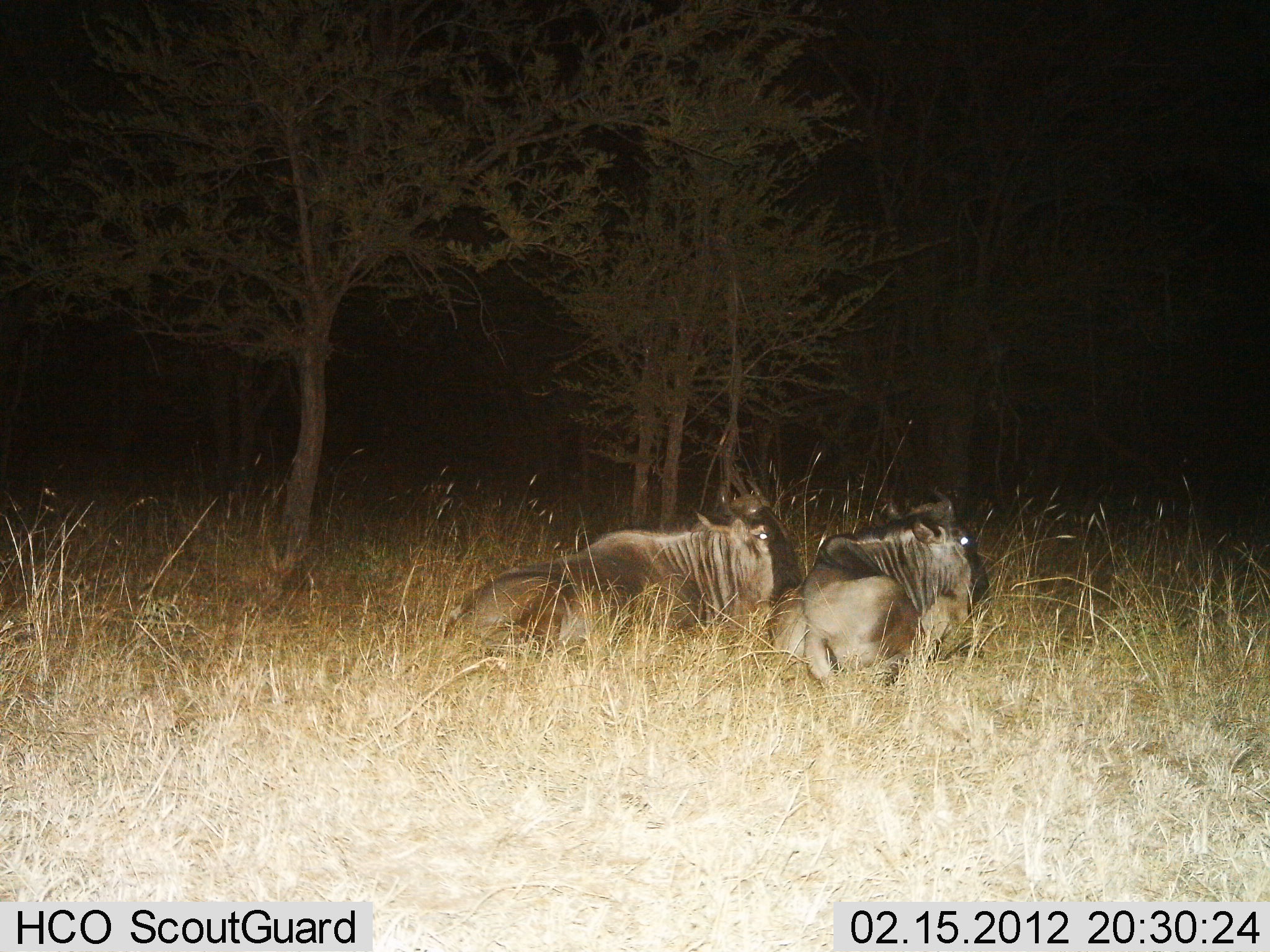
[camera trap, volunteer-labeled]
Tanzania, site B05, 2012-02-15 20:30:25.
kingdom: Animalia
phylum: Chordata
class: Mammalia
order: Artiodactyla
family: Bovidae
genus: Connochaetes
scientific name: Connochaetes taurinus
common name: blue wildebeest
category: wildebeest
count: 2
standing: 0%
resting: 96%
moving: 0%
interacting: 4%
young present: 0%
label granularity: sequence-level